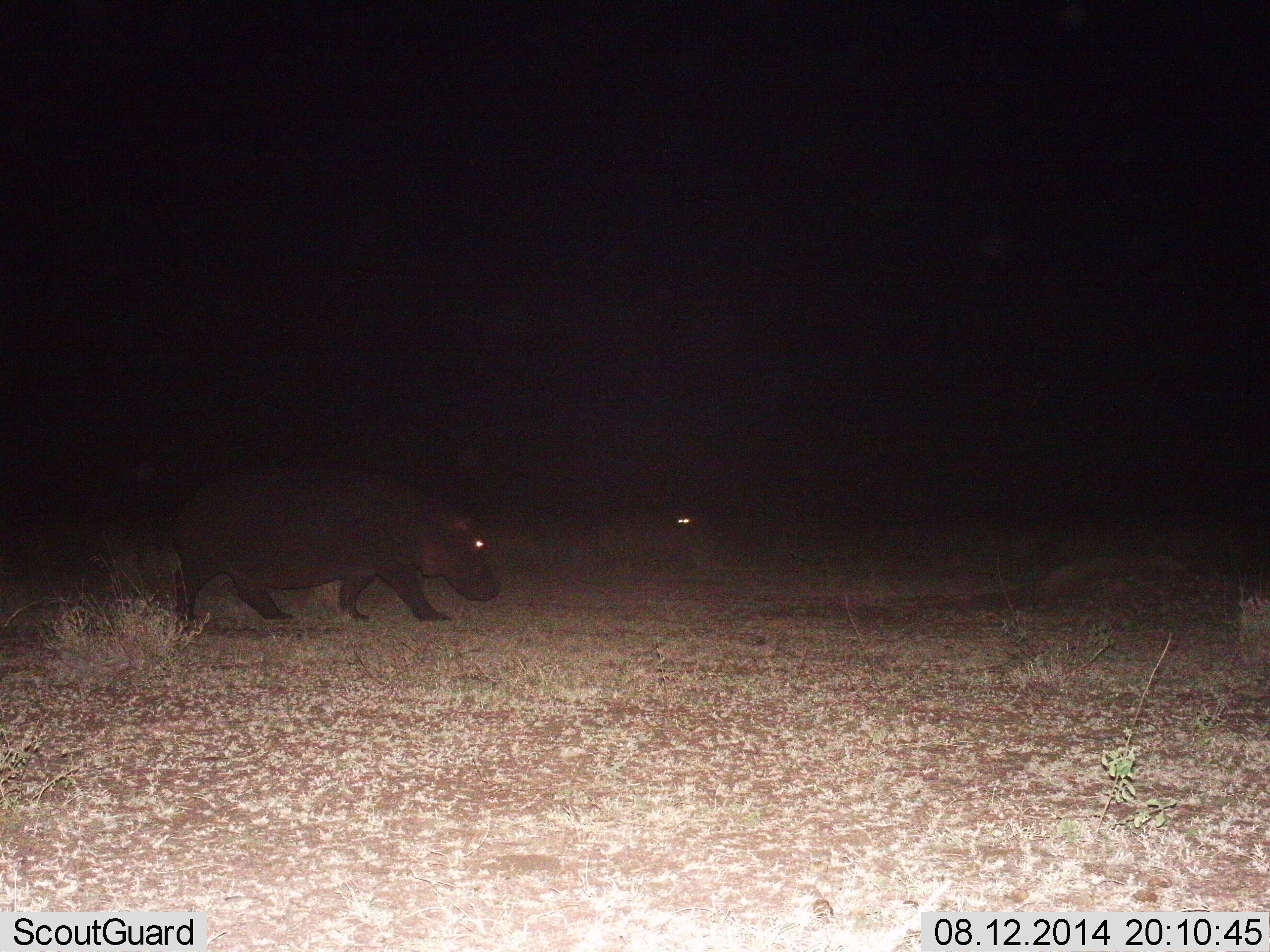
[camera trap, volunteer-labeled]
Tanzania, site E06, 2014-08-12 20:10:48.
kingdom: Animalia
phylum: Chordata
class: Mammalia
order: Artiodactyla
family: Hippopotamidae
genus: Hippopotamus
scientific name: Hippopotamus amphibius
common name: hippopotamus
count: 2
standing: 10%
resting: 0%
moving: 100%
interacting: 0%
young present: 0%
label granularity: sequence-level